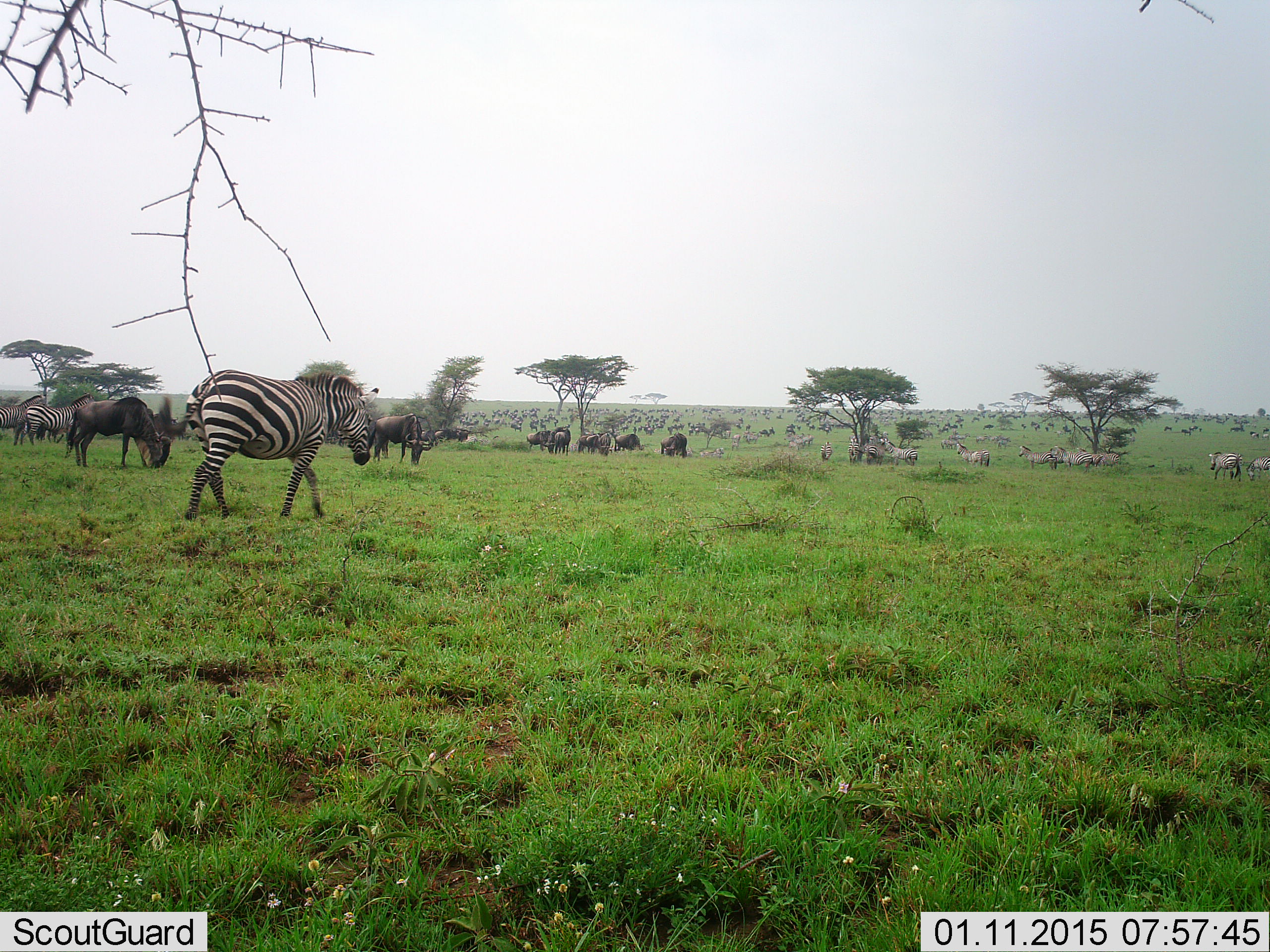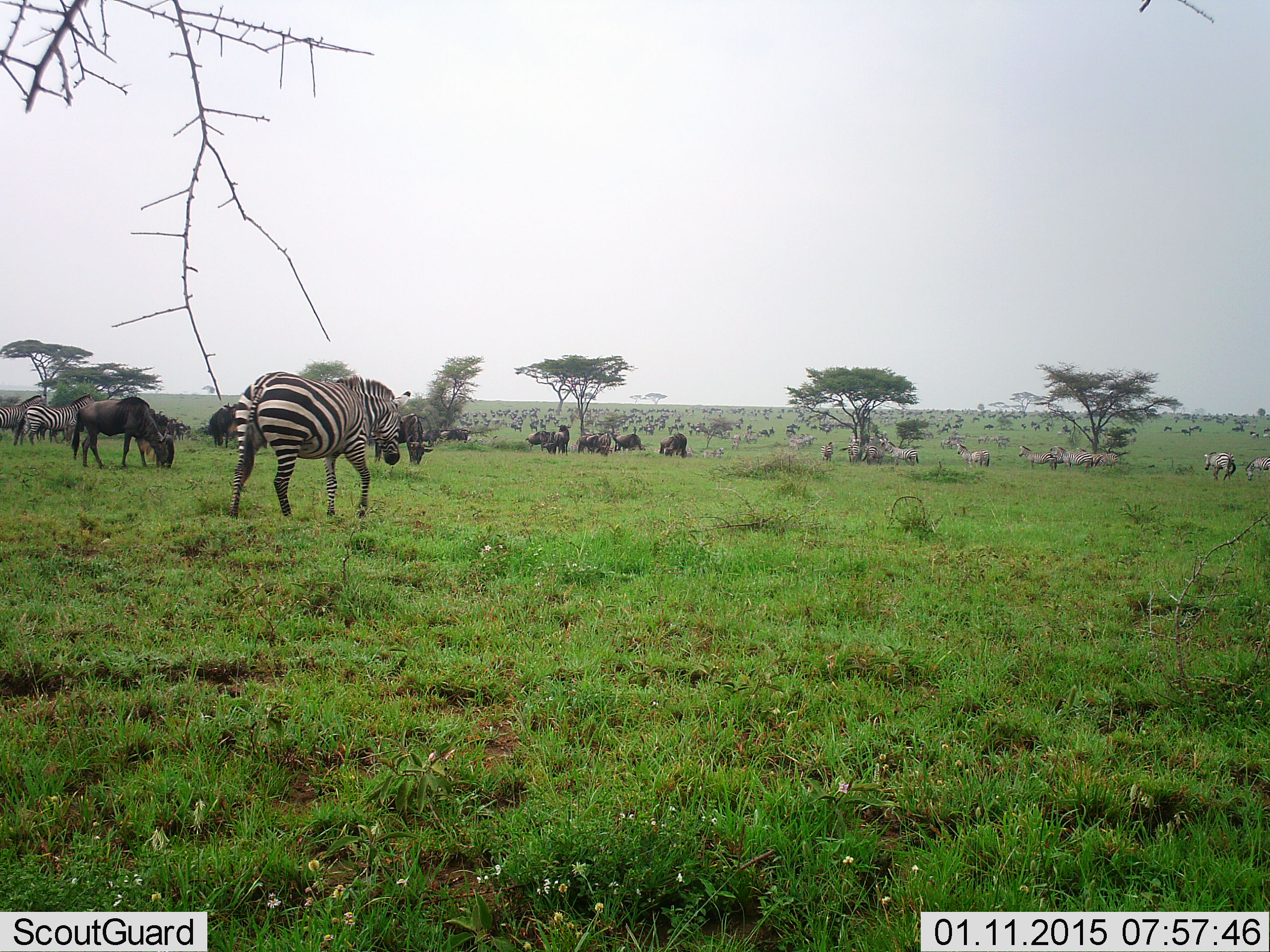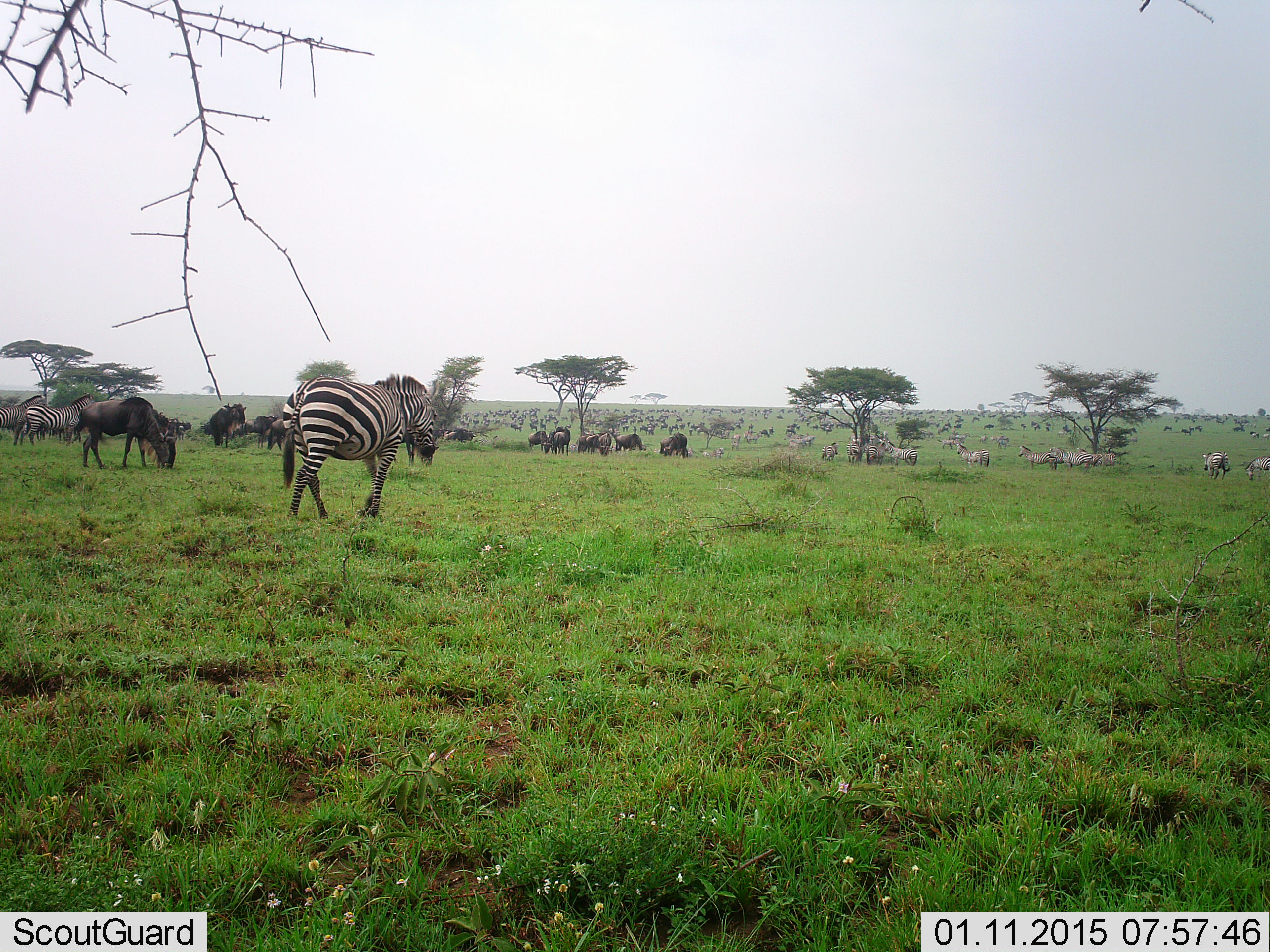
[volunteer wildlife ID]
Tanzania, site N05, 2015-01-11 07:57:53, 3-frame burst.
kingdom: Animalia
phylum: Chordata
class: Mammalia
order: Artiodactyla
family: Bovidae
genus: Connochaetes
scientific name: Connochaetes taurinus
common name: blue wildebeest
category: wildebeest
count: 11-50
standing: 70%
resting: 10%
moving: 40%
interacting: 10%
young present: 0%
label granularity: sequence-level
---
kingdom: Animalia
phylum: Chordata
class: Mammalia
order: Perissodactyla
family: Equidae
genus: Equus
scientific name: Equus quagga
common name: plains zebra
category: zebra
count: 11-50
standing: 67%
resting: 17%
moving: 75%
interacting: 8%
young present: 0%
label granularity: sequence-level